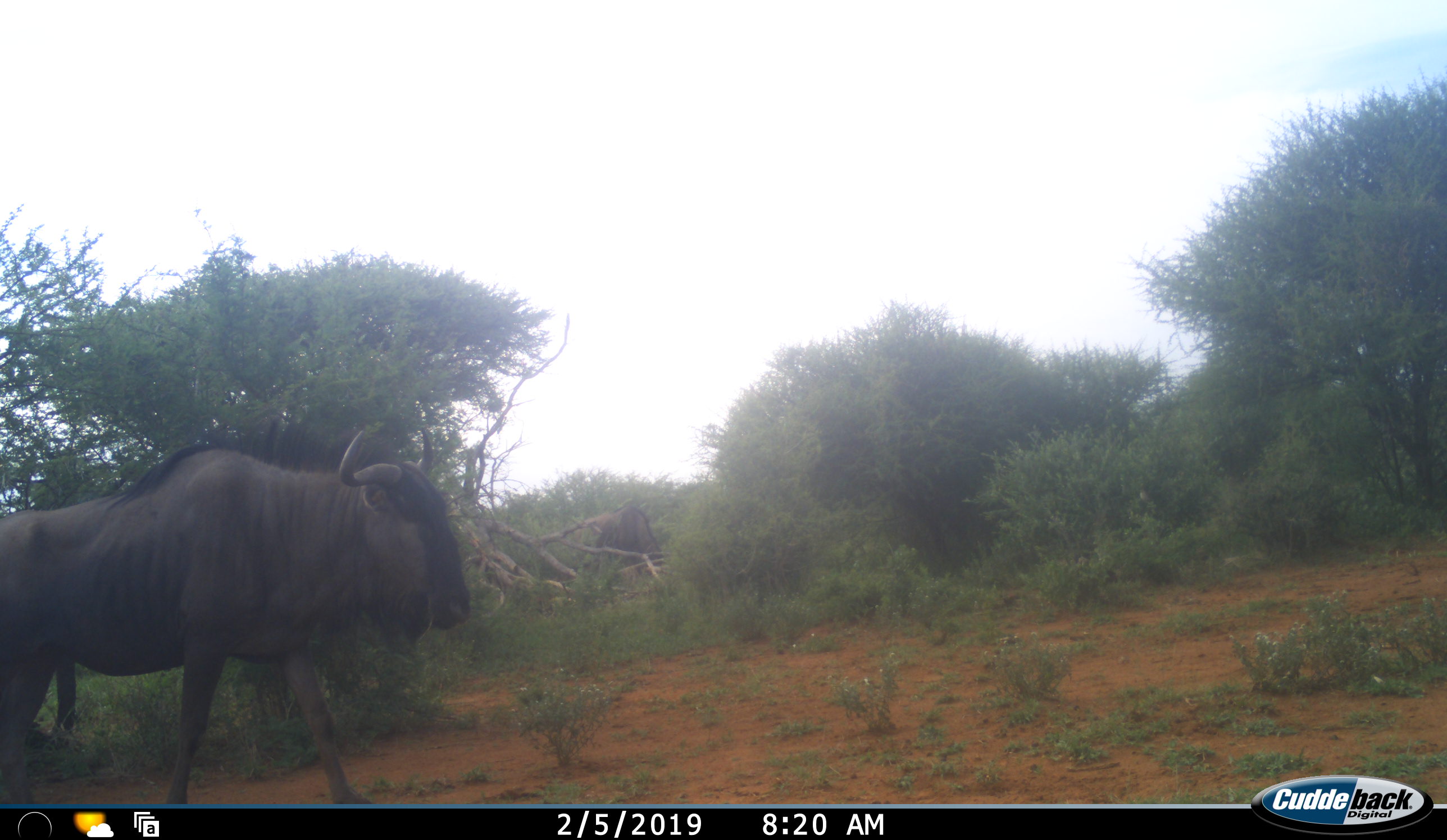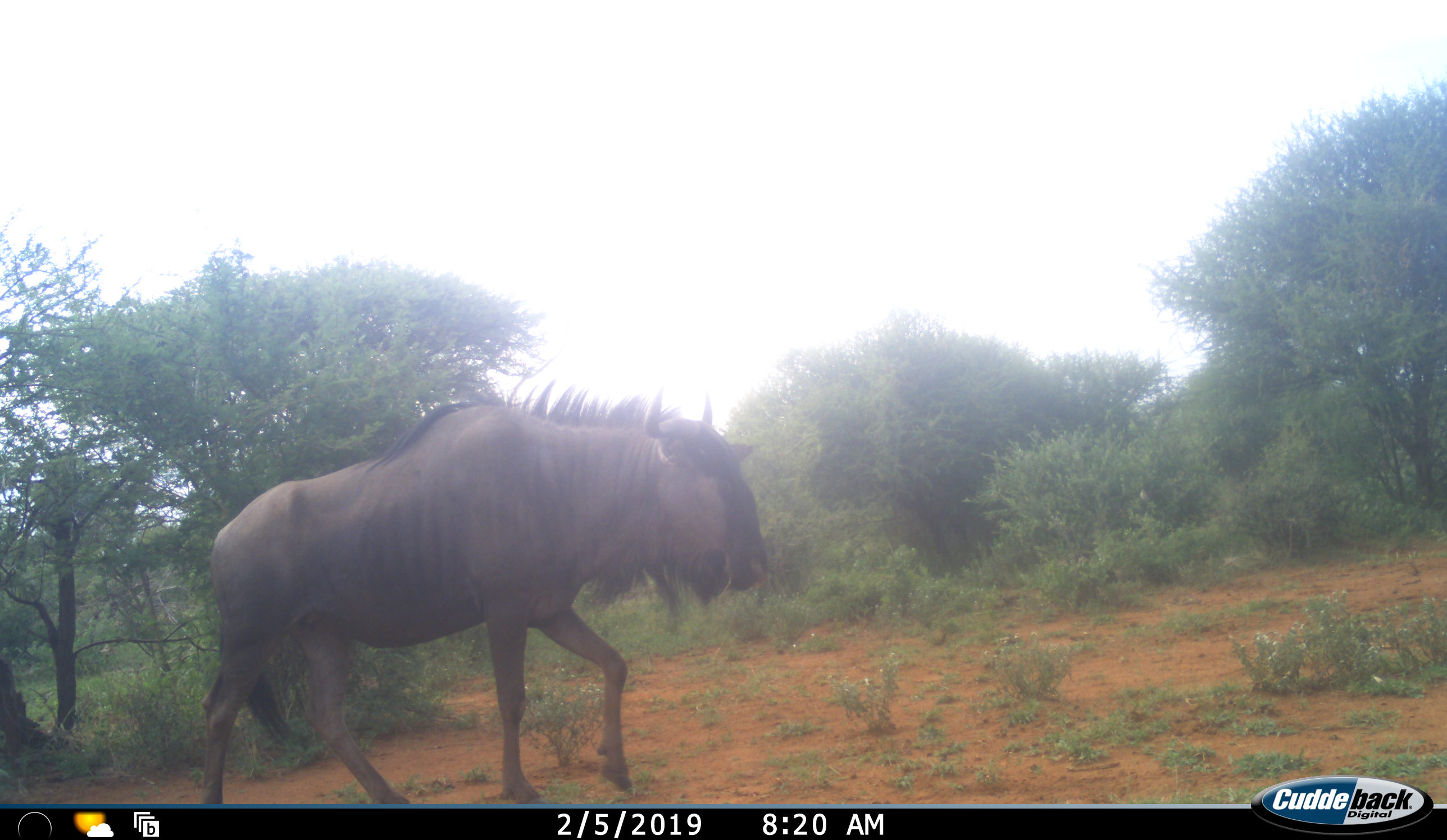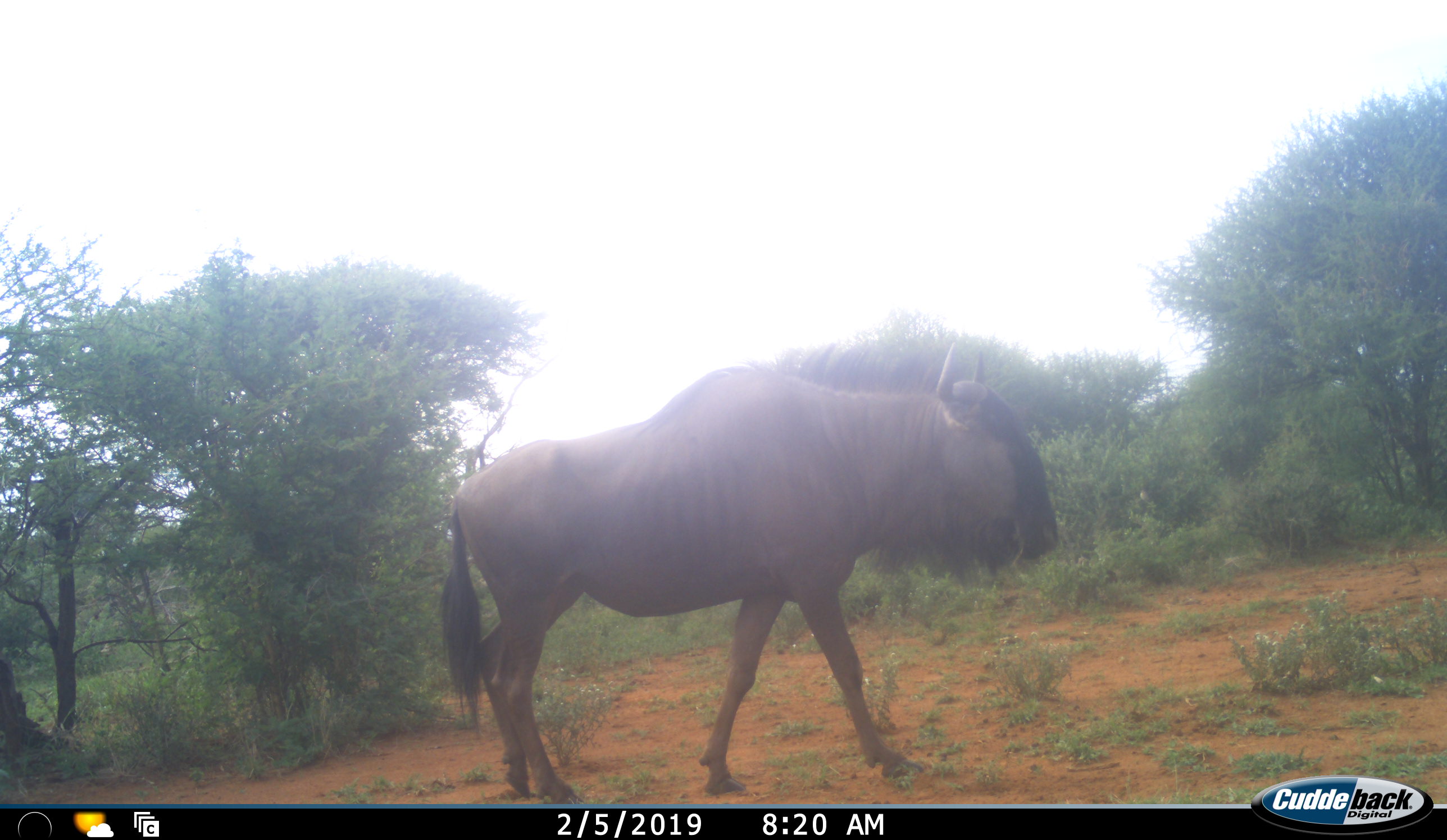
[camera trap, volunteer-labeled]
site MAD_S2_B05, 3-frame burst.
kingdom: Animalia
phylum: Chordata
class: Mammalia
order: Artiodactyla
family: Bovidae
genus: Connochaetes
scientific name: Connochaetes taurinus taurinus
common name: blue wildebeest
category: wildebeestblue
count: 1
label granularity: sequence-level